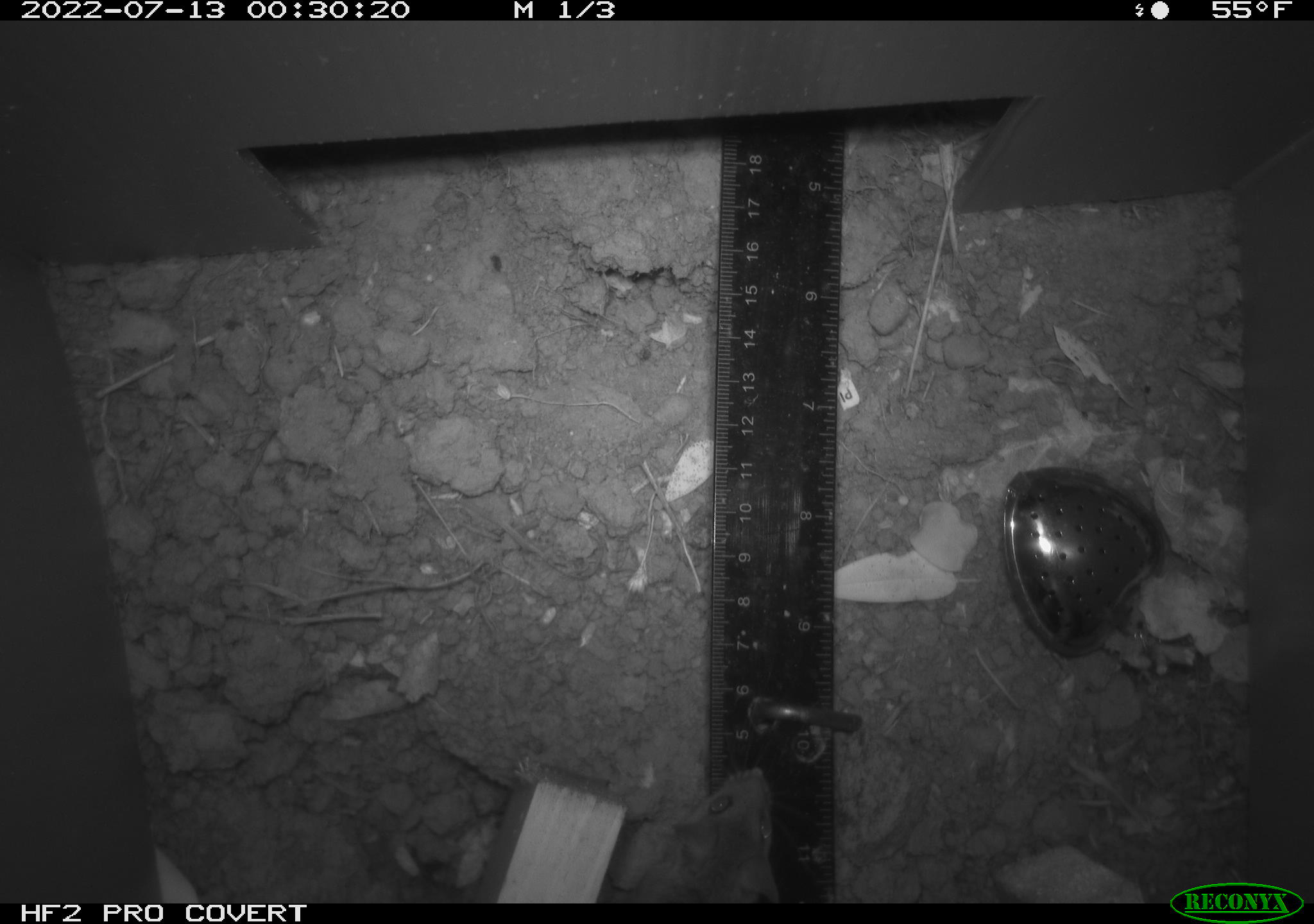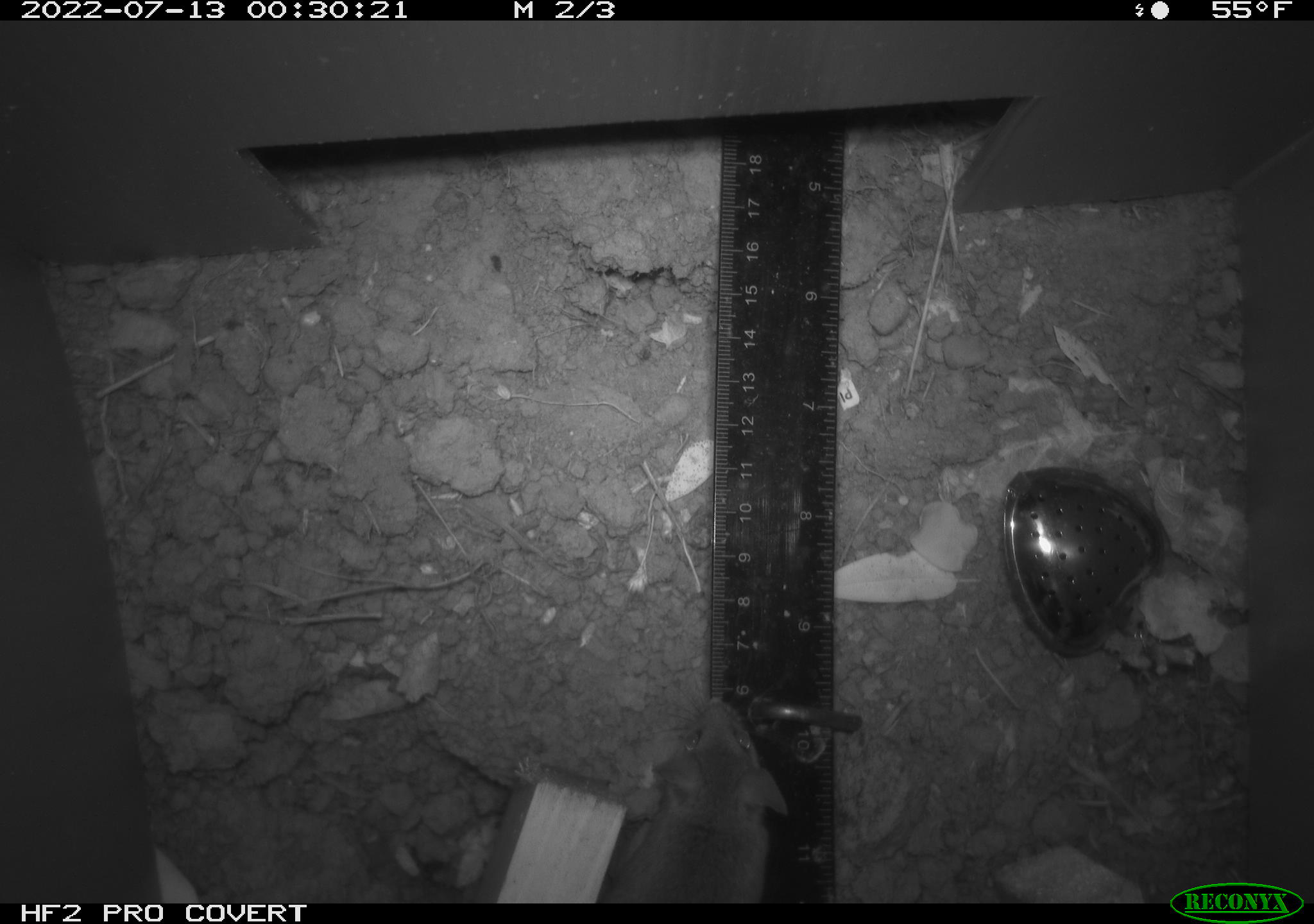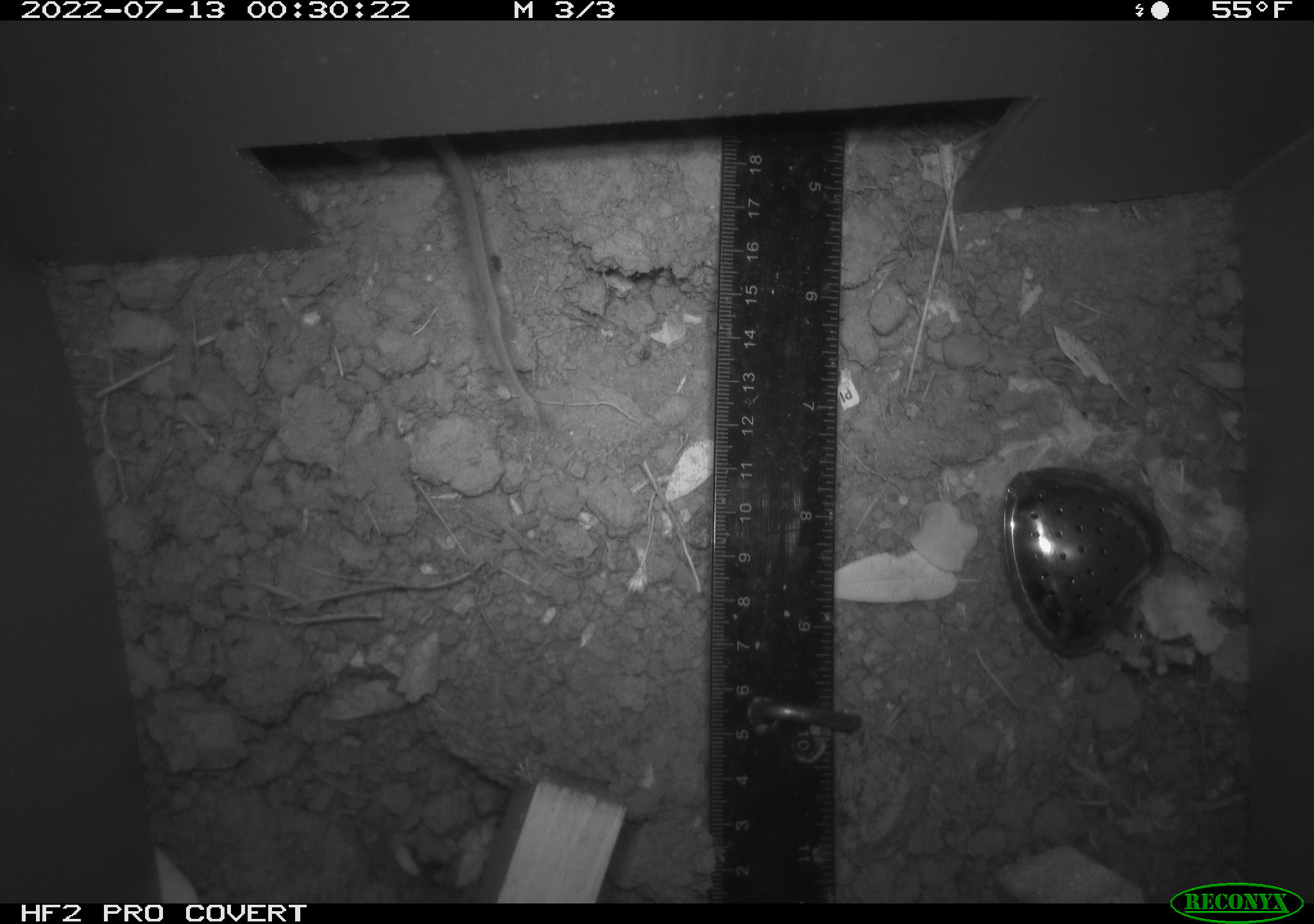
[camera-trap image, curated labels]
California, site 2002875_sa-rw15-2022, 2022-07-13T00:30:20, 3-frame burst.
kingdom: Animalia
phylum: Chordata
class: Mammalia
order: Rodentia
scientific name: Rodentia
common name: mouse species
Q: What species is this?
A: Mouse species (Rodentia).